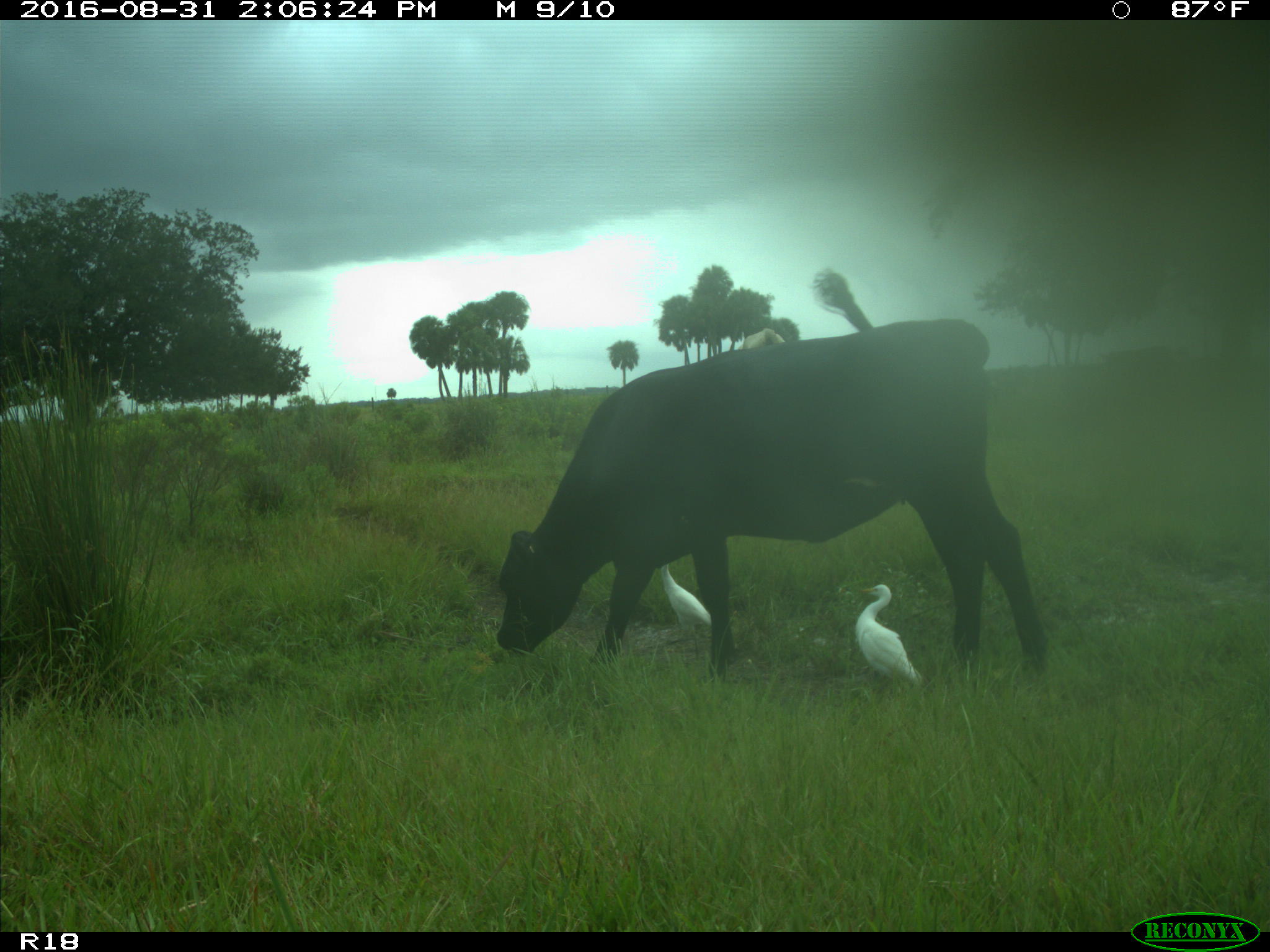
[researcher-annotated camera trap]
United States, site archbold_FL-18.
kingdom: Animalia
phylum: Chordata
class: Mammalia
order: Artiodactyla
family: Bovidae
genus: Bos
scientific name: Bos taurus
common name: domestic cow